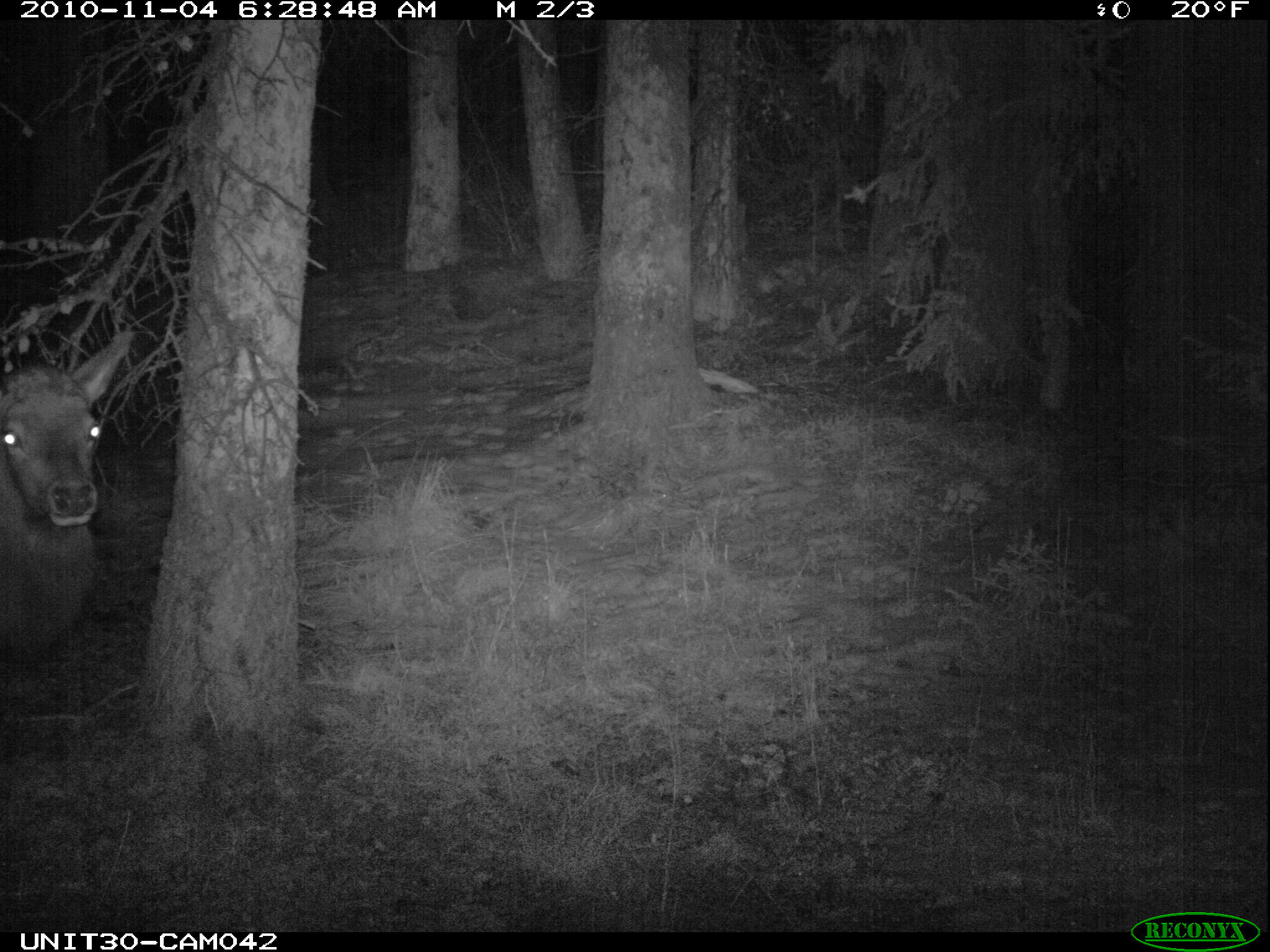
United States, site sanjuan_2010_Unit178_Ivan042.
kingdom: Animalia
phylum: Chordata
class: Mammalia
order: Artiodactyla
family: Cervidae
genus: Cervus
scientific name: Cervus elaphus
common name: red deer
Cervus elaphus (red deer).